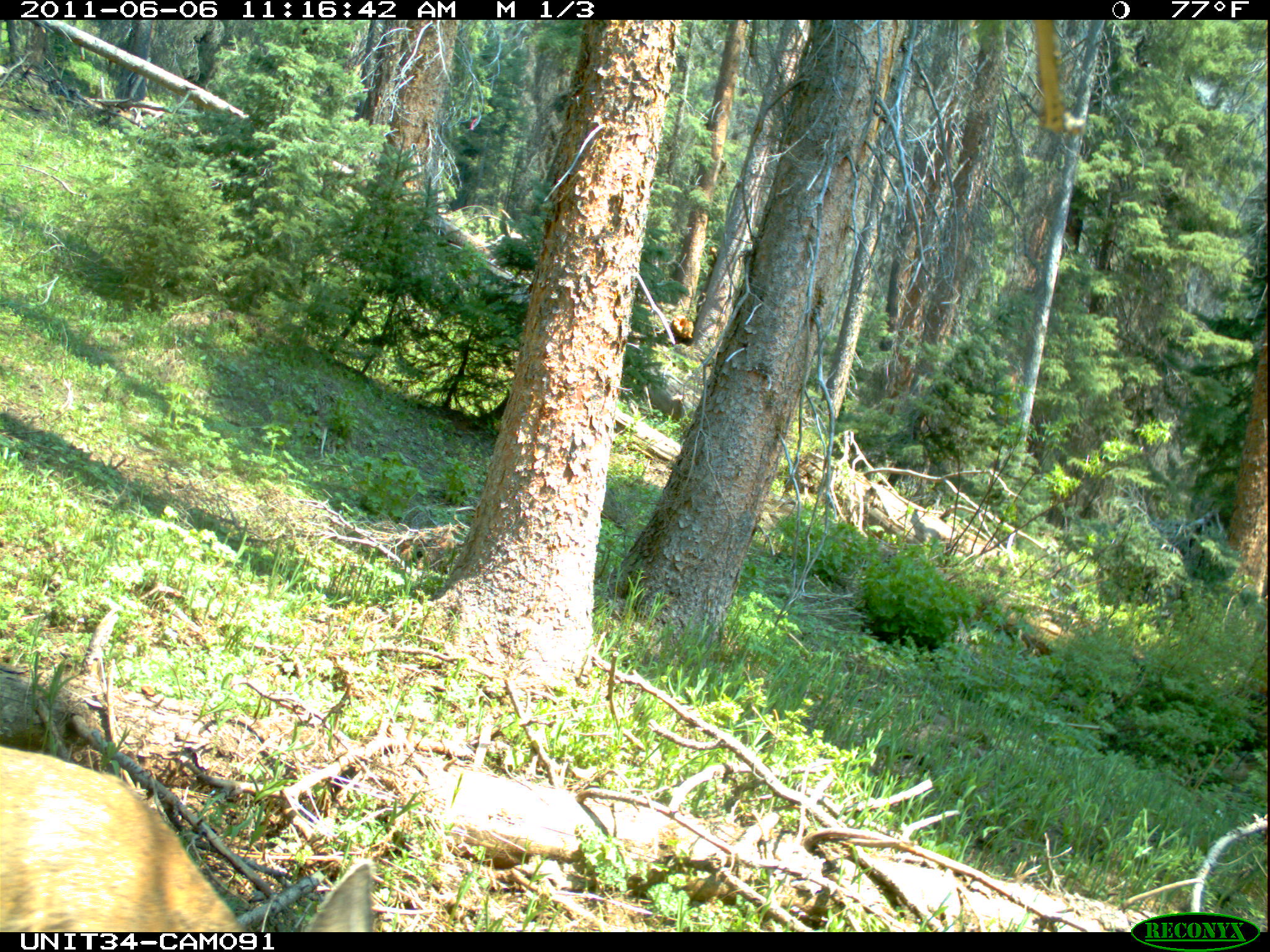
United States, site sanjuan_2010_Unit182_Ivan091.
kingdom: Animalia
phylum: Chordata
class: Mammalia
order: Artiodactyla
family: Cervidae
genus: Odocoileus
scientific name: Odocoileus hemionus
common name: mule deer